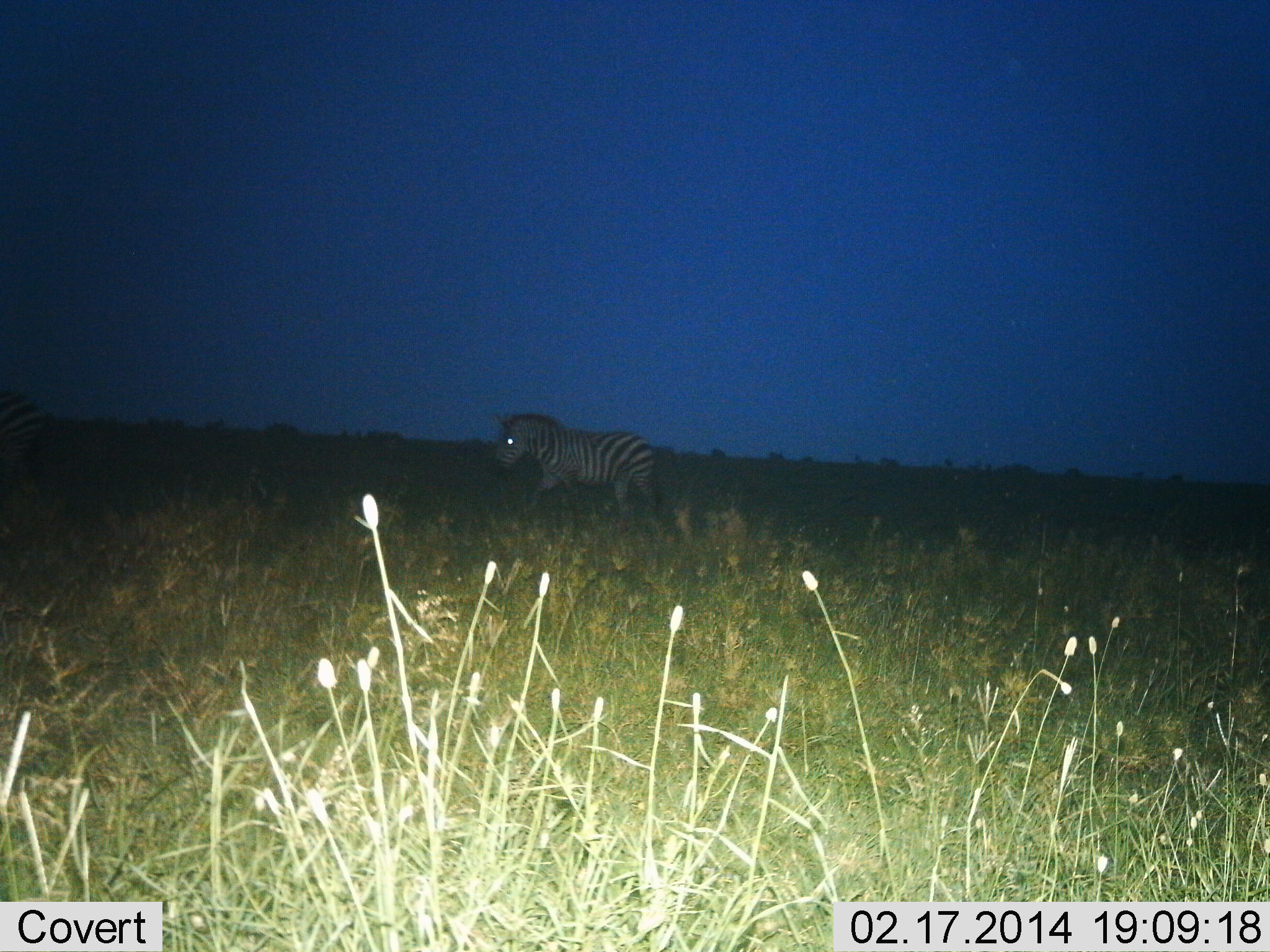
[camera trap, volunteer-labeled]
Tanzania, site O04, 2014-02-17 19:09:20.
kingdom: Animalia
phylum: Chordata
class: Mammalia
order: Perissodactyla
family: Equidae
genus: Equus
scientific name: Equus quagga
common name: plains zebra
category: zebra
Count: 1.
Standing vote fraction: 0%.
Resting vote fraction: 0%.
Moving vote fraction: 100%.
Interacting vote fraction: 0%.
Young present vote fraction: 0%.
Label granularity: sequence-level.